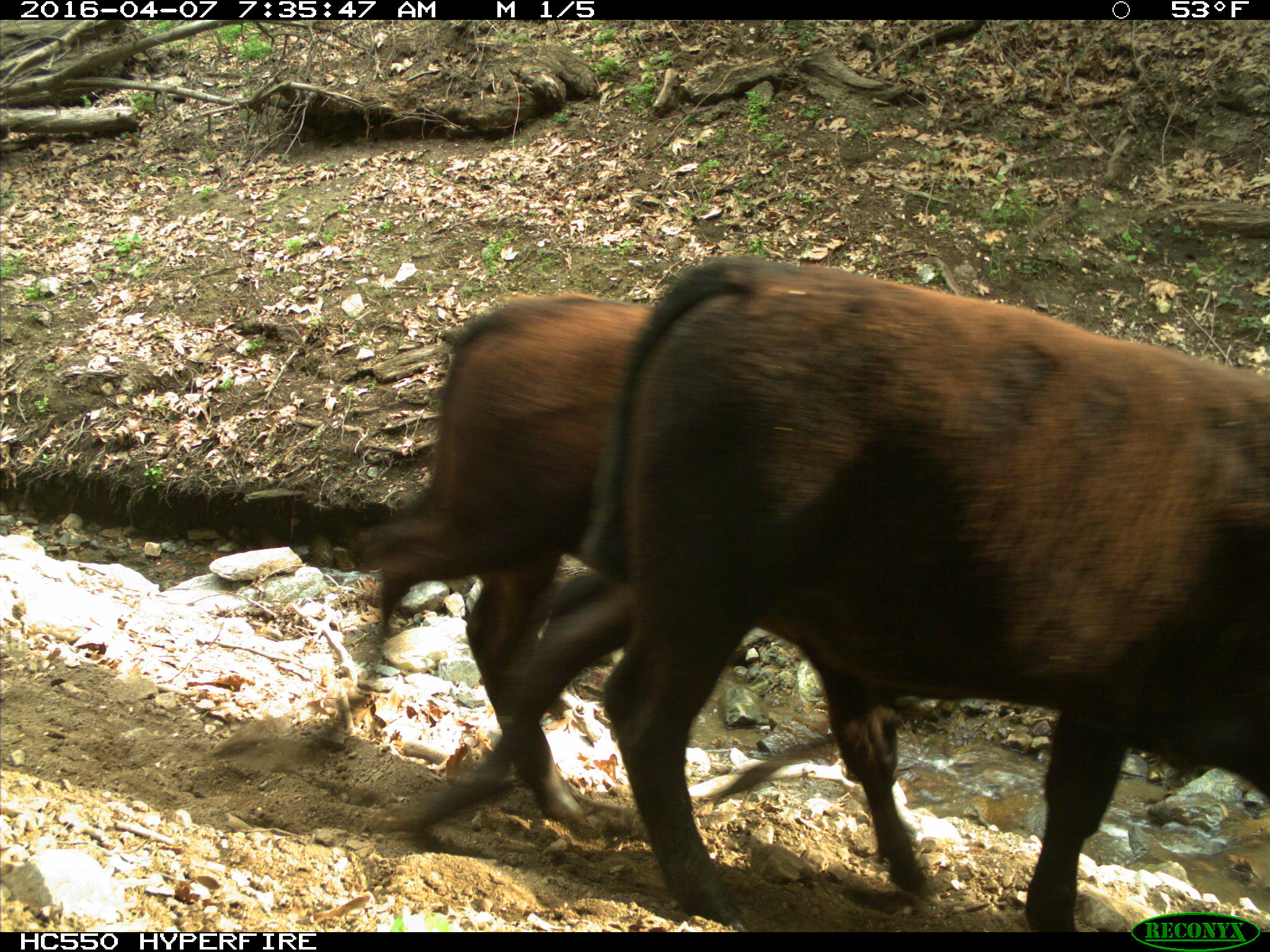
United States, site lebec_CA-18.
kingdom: Animalia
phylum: Chordata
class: Mammalia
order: Artiodactyla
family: Bovidae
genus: Bos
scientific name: Bos taurus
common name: domestic cow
Bos taurus (domestic cow).